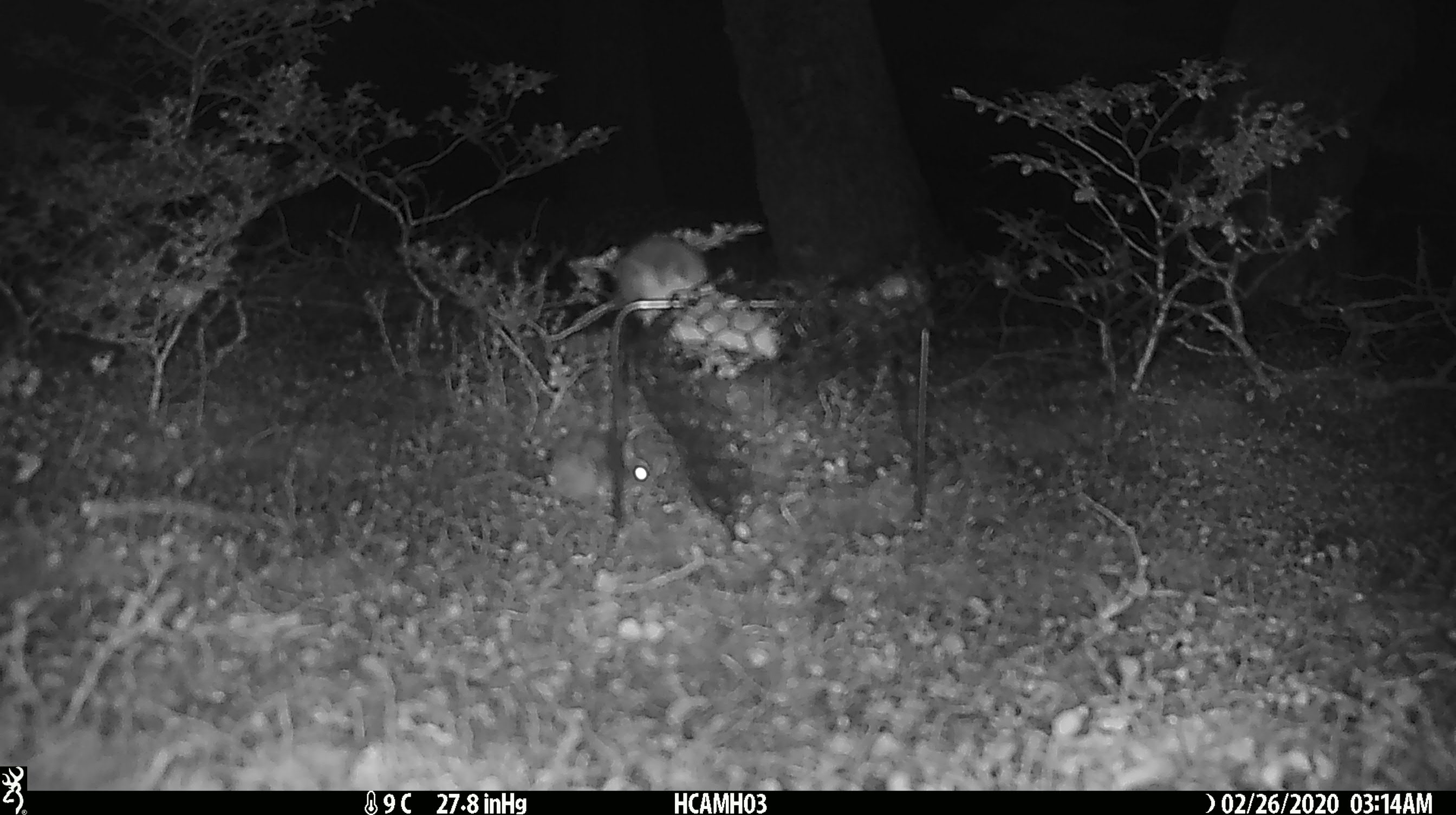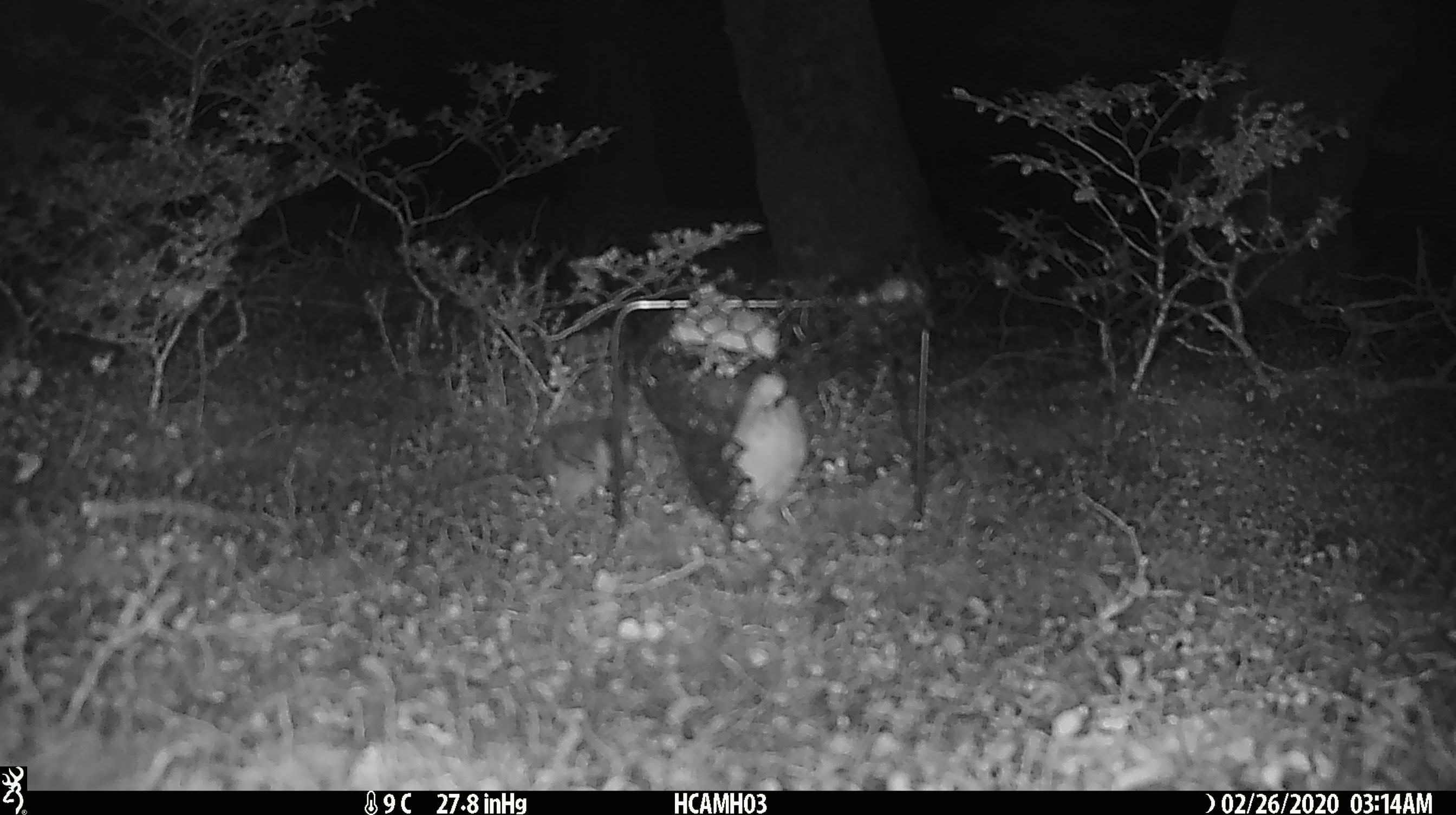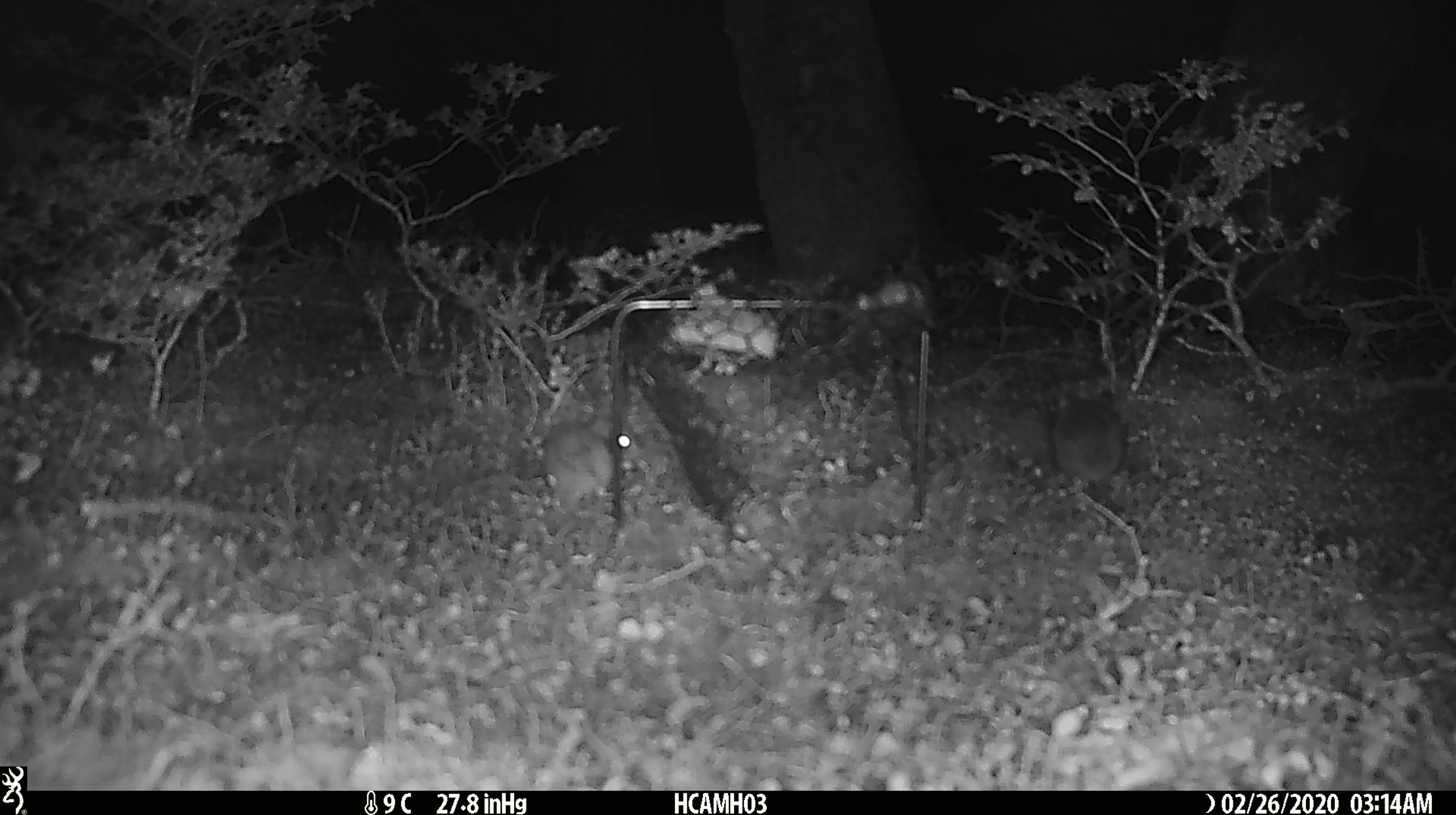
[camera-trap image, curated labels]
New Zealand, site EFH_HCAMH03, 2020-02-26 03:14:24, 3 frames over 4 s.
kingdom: Animalia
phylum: Chordata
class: Mammalia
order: Rodentia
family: Muridae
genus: Mus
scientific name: Mus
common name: mouse